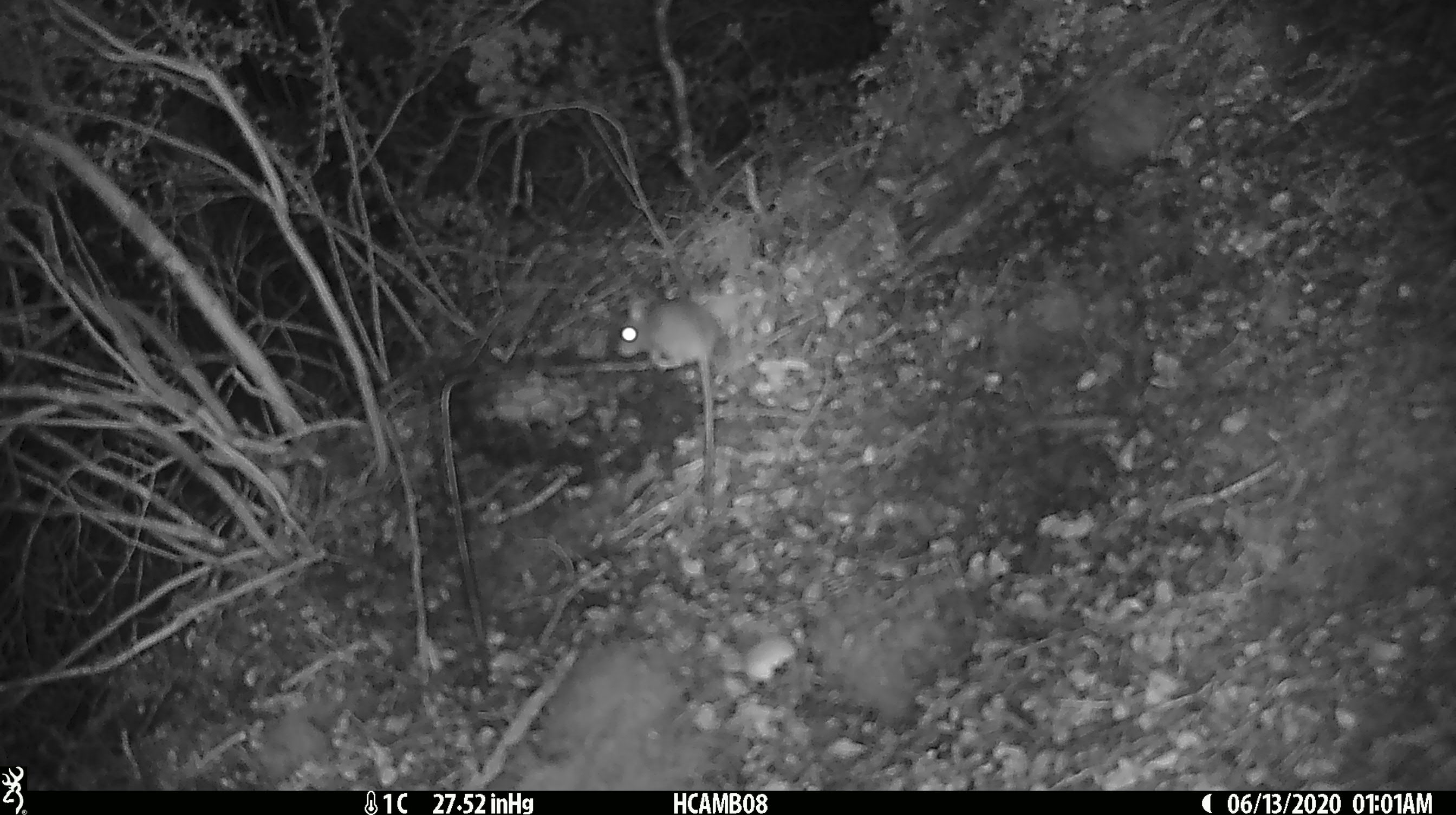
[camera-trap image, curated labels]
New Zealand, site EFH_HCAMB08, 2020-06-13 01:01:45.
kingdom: Animalia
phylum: Chordata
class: Mammalia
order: Rodentia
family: Muridae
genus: Mus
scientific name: Mus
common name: mouse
Mouse (Mus).